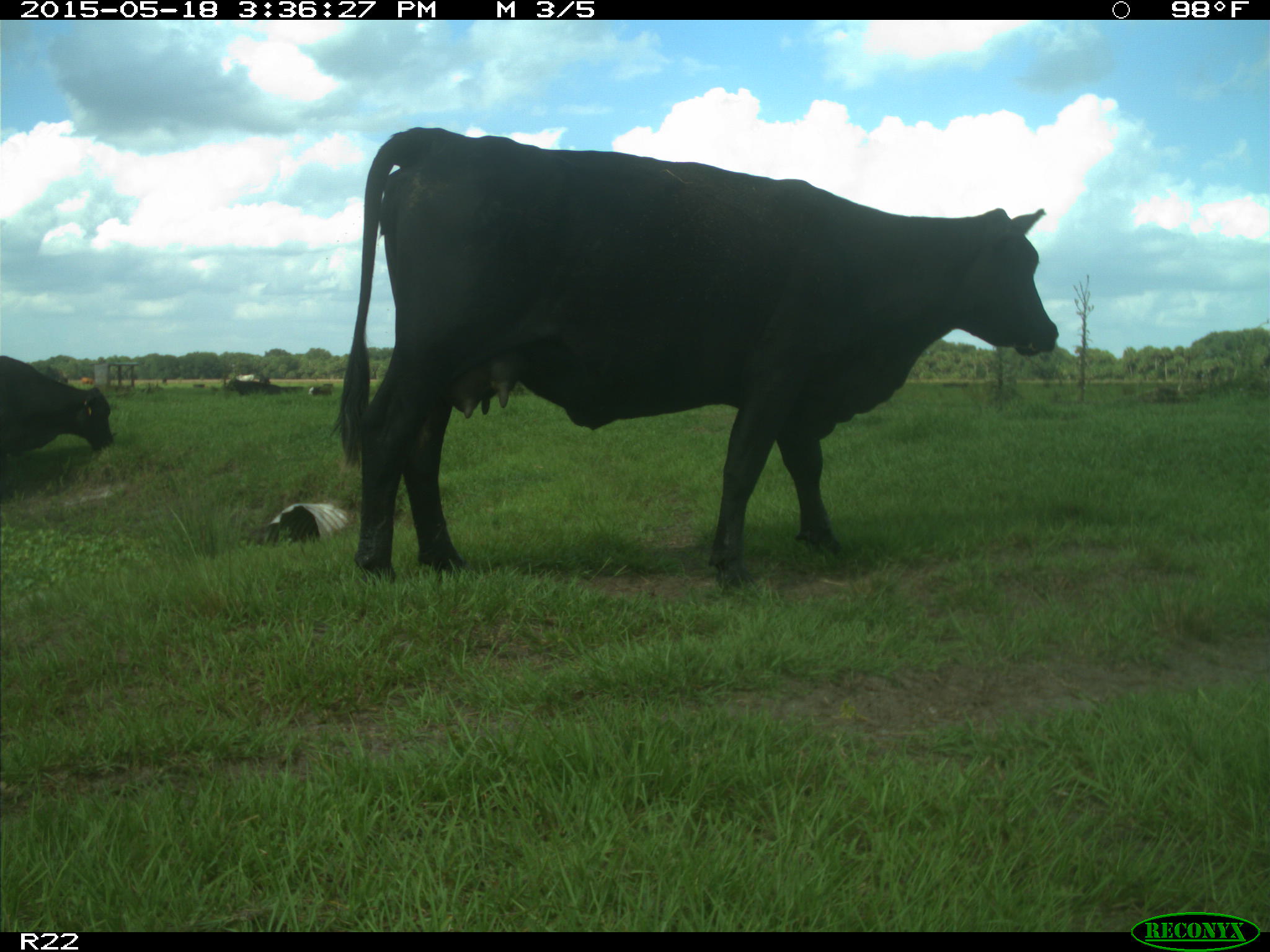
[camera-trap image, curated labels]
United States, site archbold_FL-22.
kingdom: Animalia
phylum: Chordata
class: Mammalia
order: Artiodactyla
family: Bovidae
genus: Bos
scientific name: Bos taurus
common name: domestic cow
Bos taurus (domestic cow).